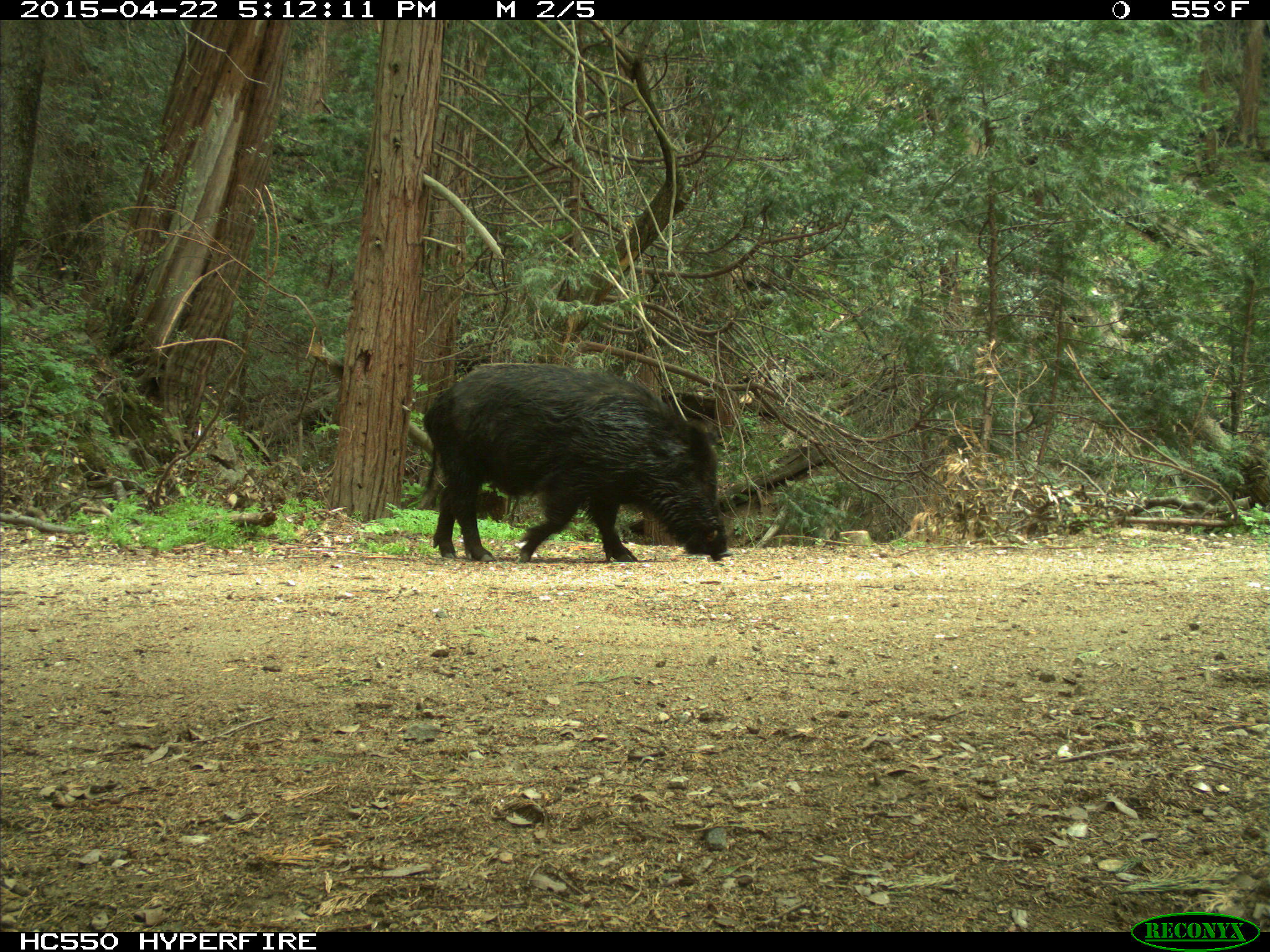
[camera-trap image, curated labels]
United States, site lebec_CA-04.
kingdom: Animalia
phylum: Chordata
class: Mammalia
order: Artiodactyla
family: Suidae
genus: Sus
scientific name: Sus scrofa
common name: wild boar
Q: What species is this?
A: Sus scrofa (wild boar).